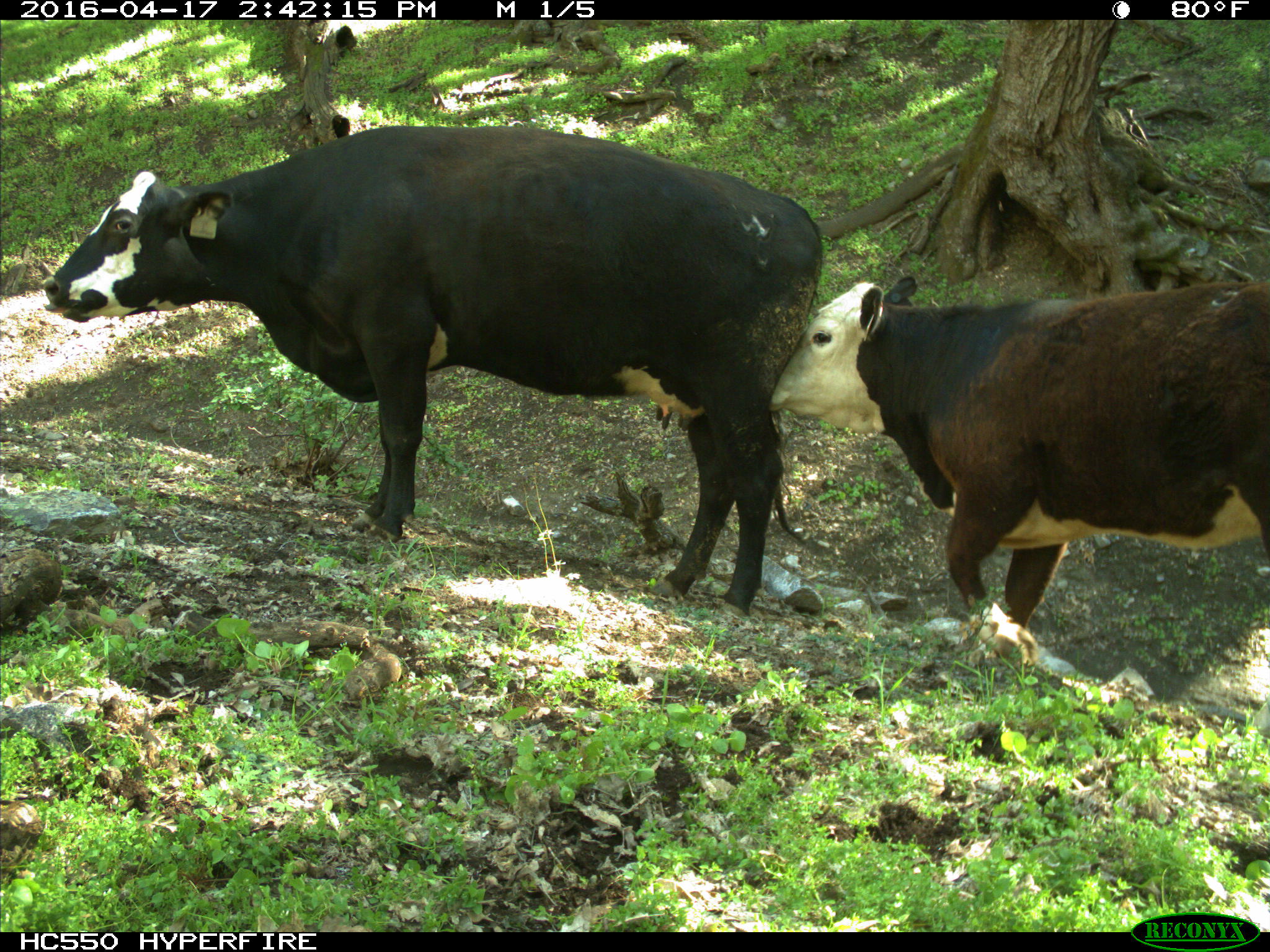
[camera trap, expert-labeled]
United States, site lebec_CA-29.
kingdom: Animalia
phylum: Chordata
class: Mammalia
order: Artiodactyla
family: Bovidae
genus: Bos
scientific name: Bos taurus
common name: domestic cow